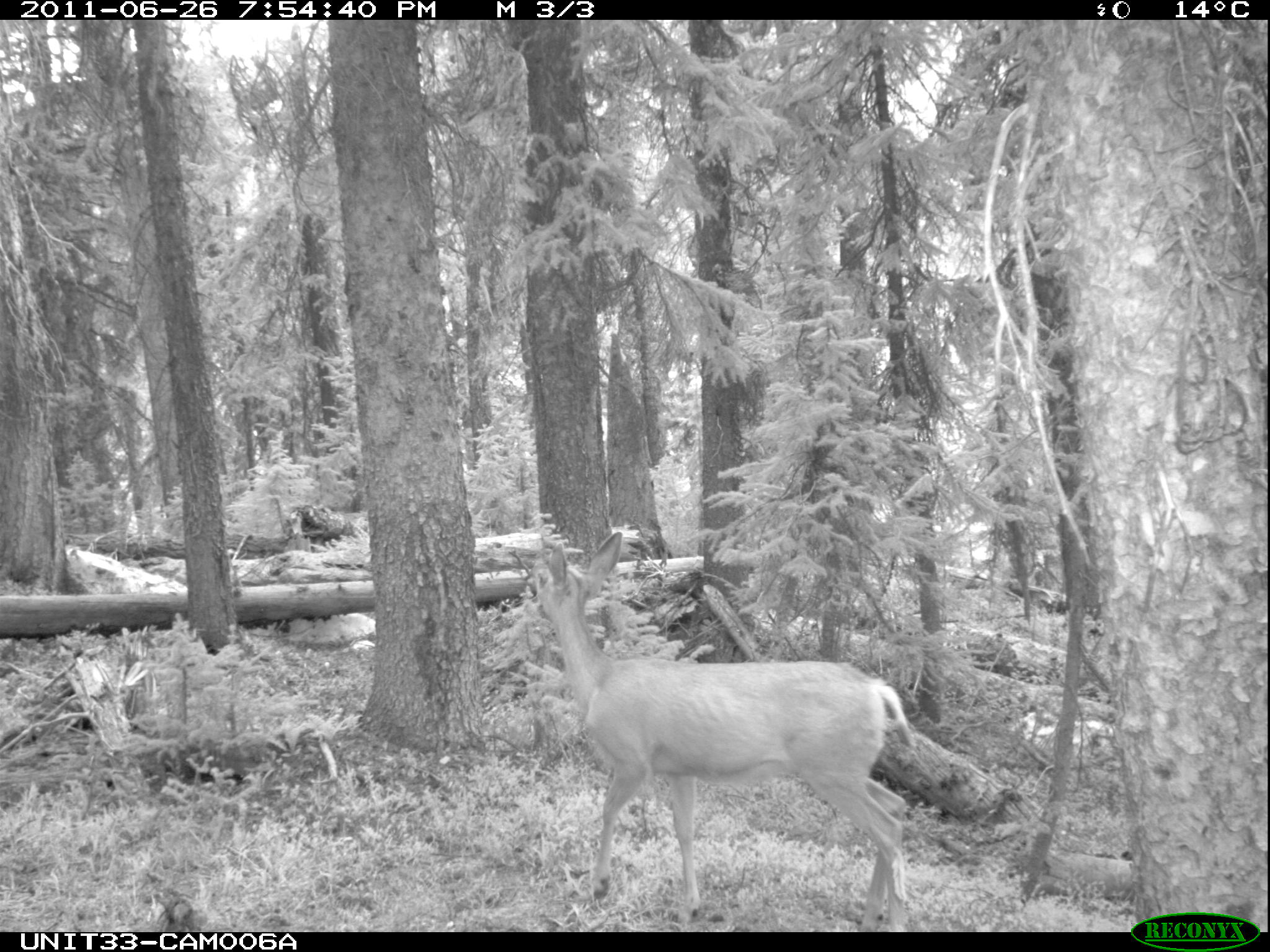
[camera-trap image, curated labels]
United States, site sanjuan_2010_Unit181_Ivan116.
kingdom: Animalia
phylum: Chordata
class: Mammalia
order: Artiodactyla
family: Cervidae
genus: Odocoileus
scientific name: Odocoileus hemionus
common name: mule deer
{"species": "Odocoileus hemionus (mule deer)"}